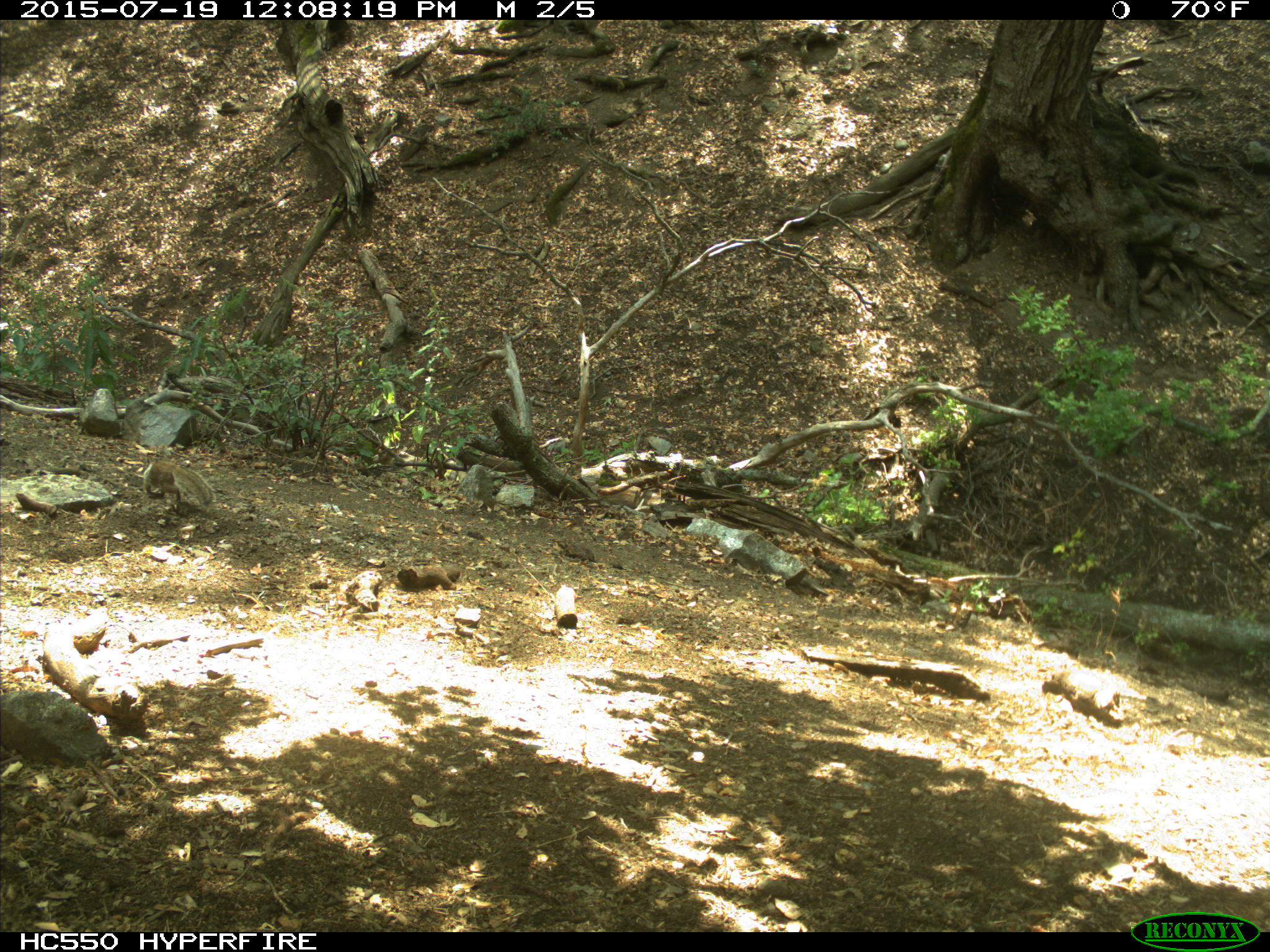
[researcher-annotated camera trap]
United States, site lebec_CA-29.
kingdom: Animalia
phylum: Chordata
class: Mammalia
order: Rodentia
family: Sciuridae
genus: Otospermophilus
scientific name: Otospermophilus beecheyi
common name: california ground squirrel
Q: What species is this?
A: Otospermophilus beecheyi (california ground squirrel).